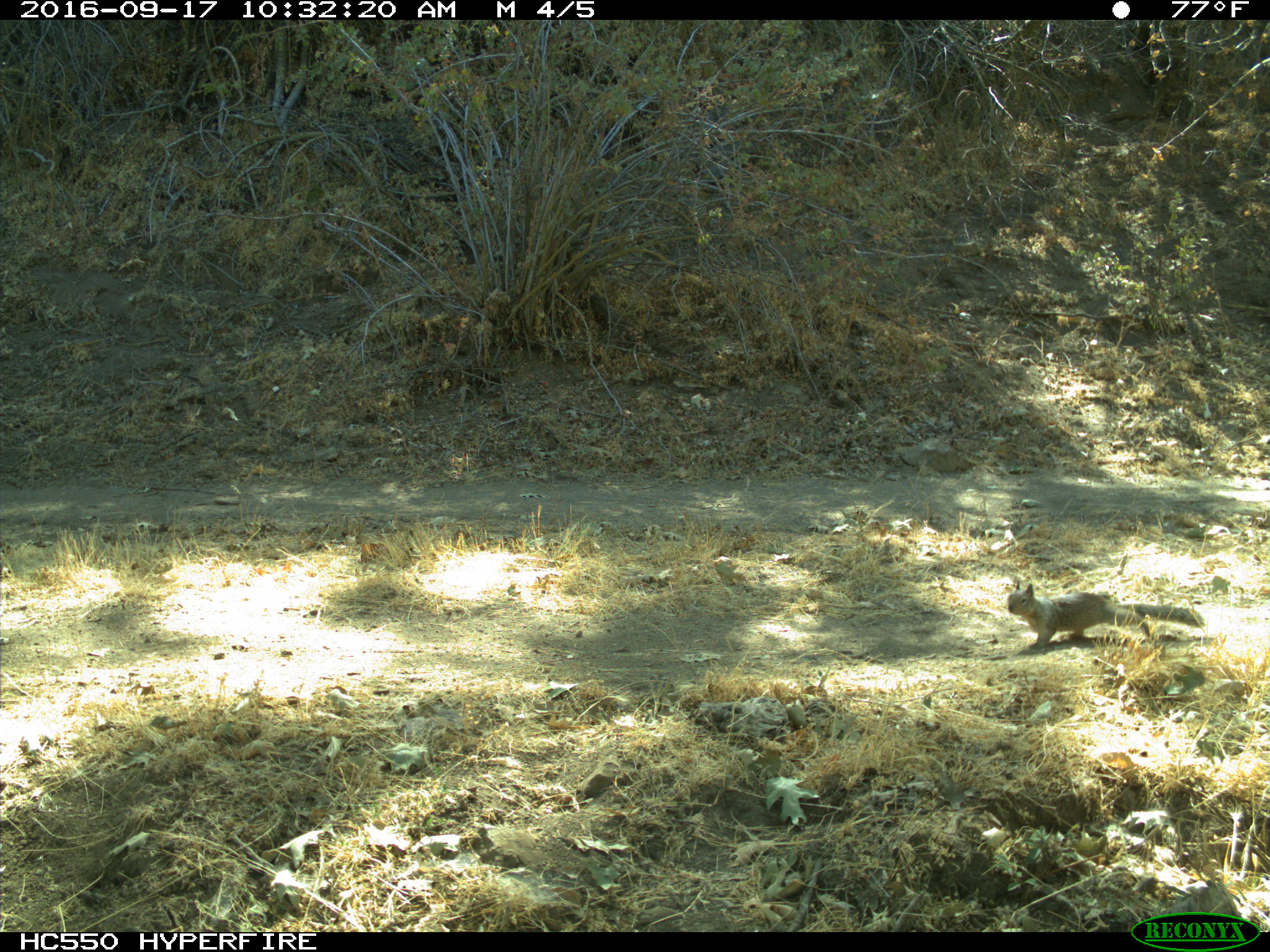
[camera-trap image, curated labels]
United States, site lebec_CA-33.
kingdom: Animalia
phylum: Chordata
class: Mammalia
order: Rodentia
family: Sciuridae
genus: Otospermophilus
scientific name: Otospermophilus beecheyi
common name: california ground squirrel